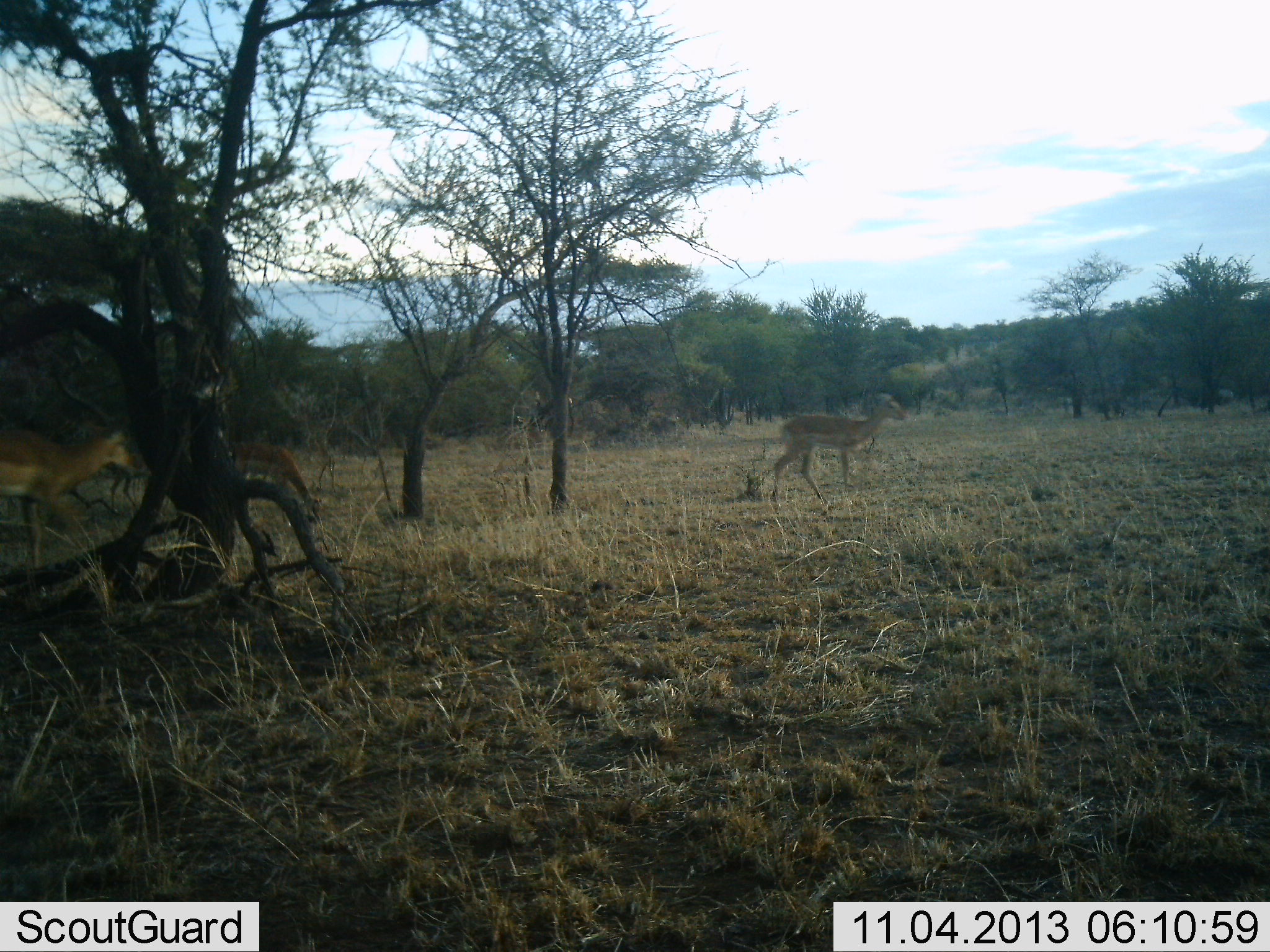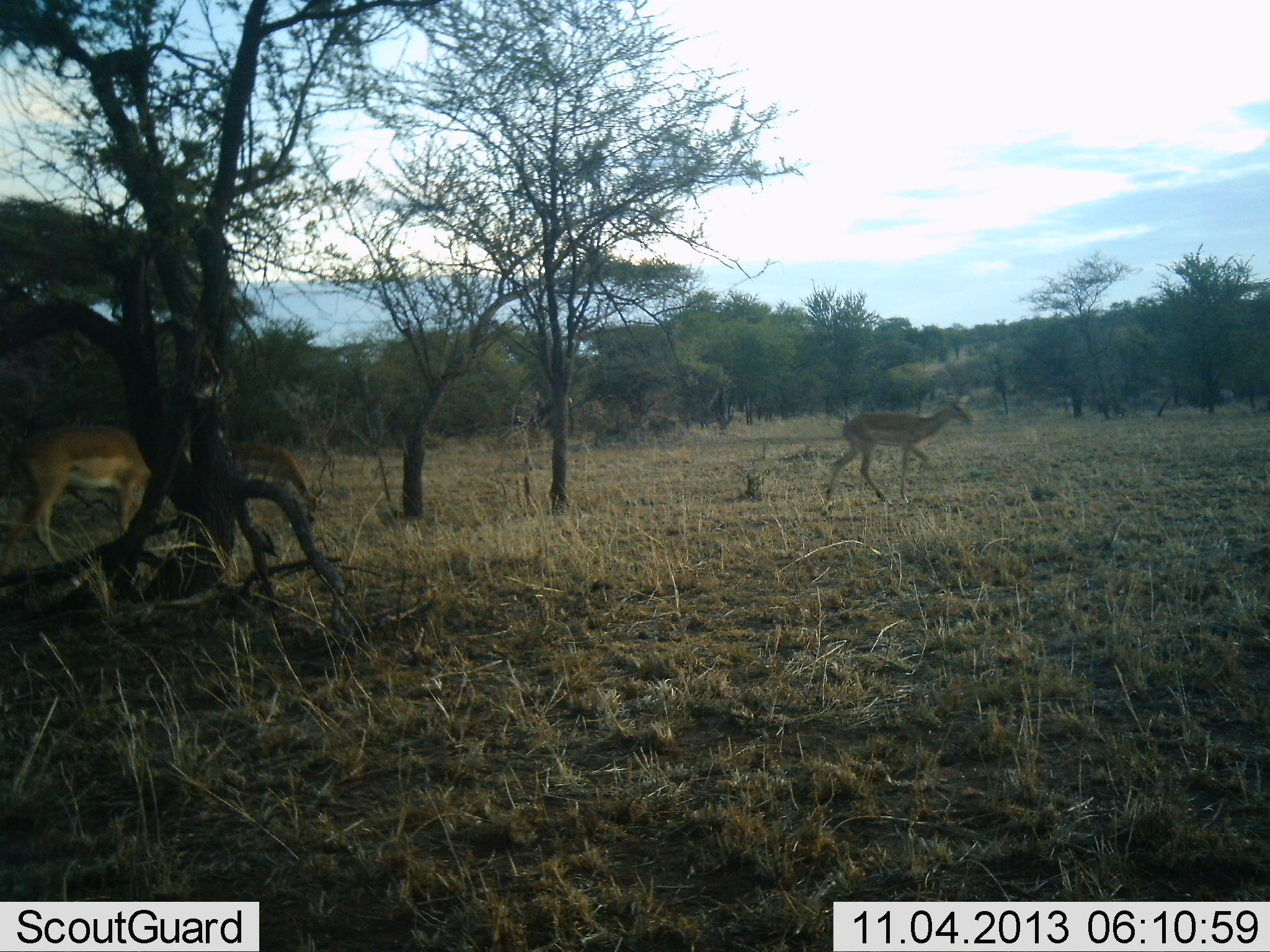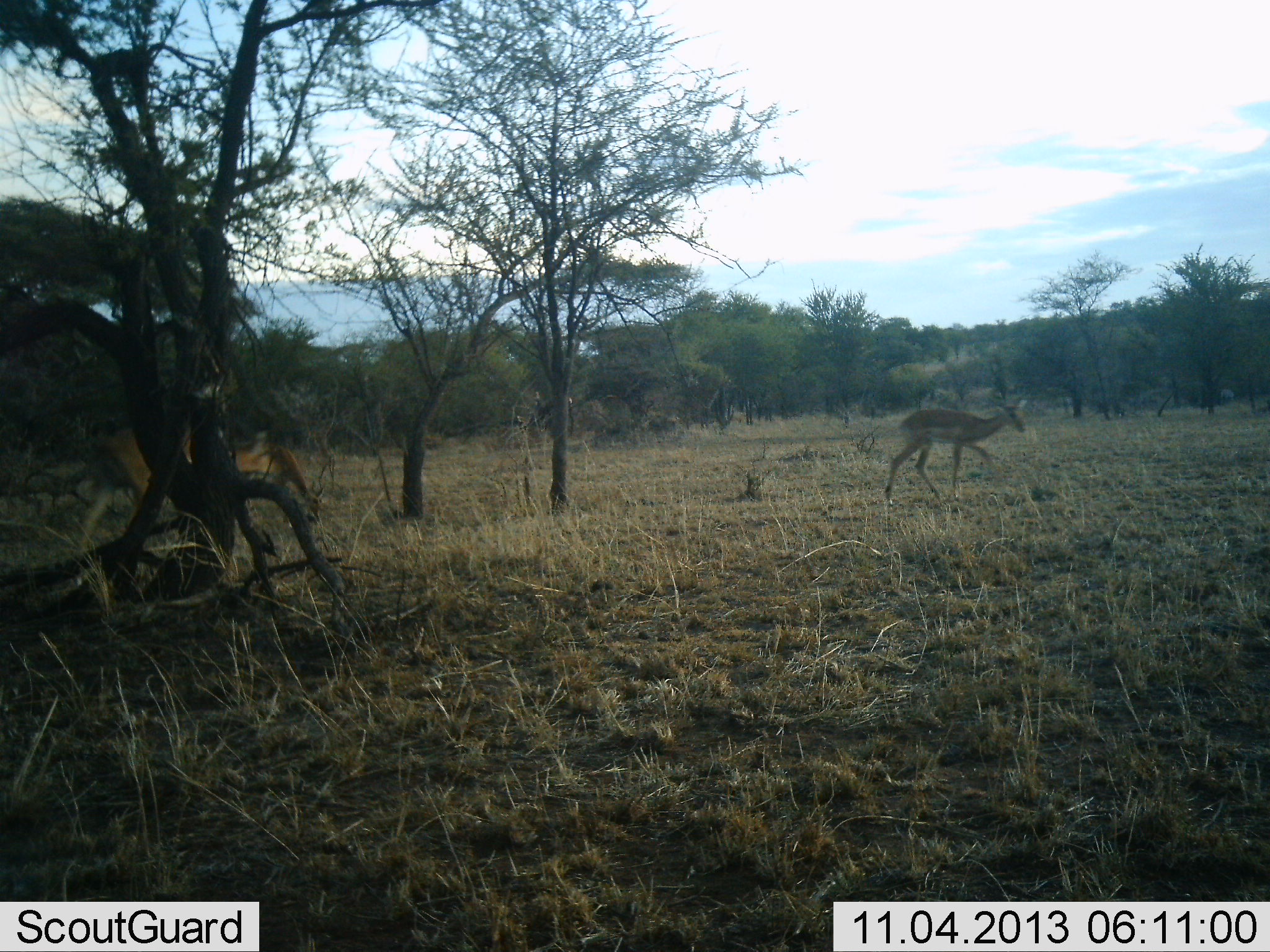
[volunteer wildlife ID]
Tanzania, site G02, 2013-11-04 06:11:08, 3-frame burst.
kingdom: Animalia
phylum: Chordata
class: Mammalia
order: Artiodactyla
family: Bovidae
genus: Aepyceros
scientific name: Aepyceros melampus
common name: impala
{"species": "impala (Aepyceros melampus)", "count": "3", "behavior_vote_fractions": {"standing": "30%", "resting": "0%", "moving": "100%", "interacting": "0%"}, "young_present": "0%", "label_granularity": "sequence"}